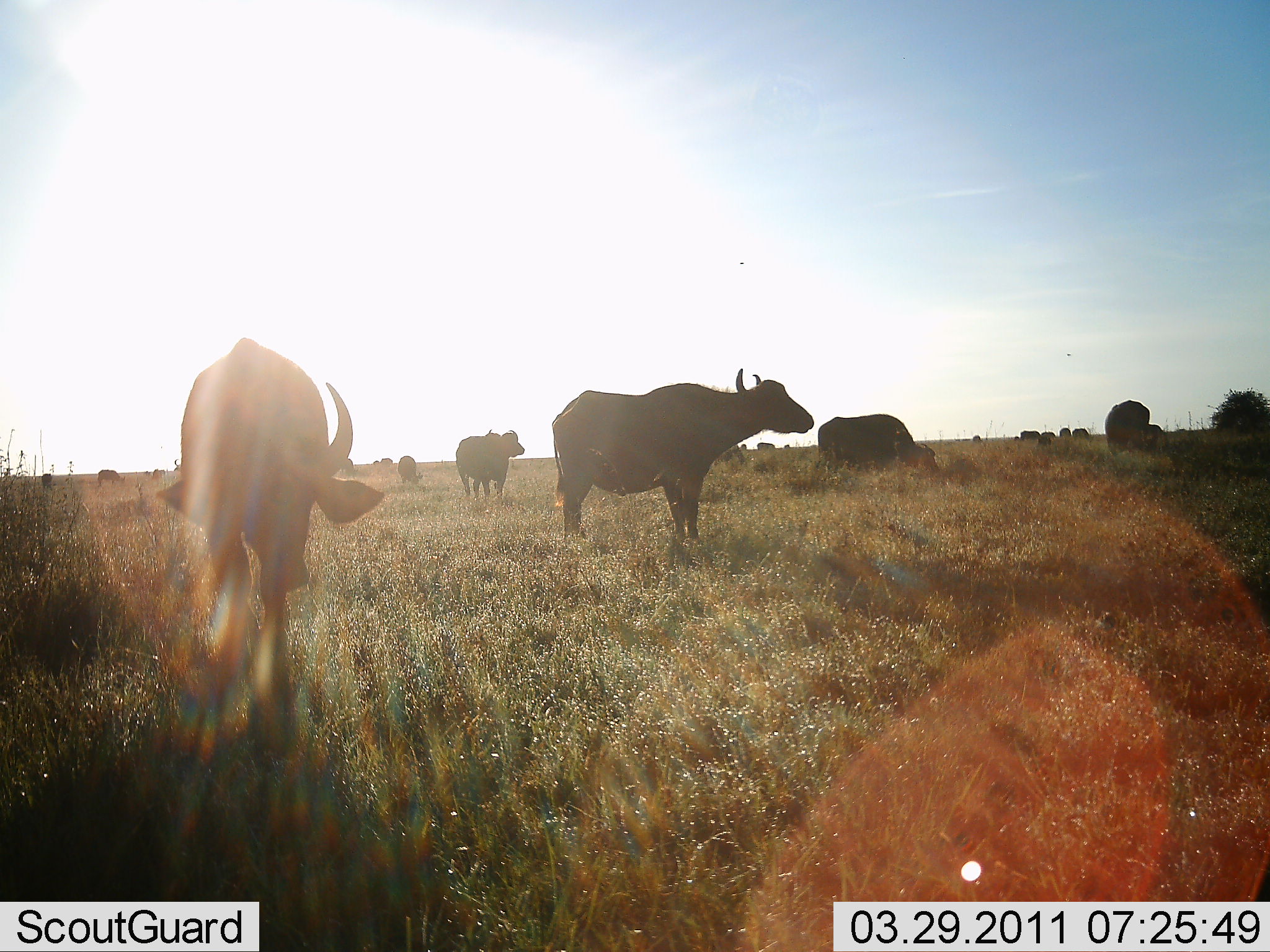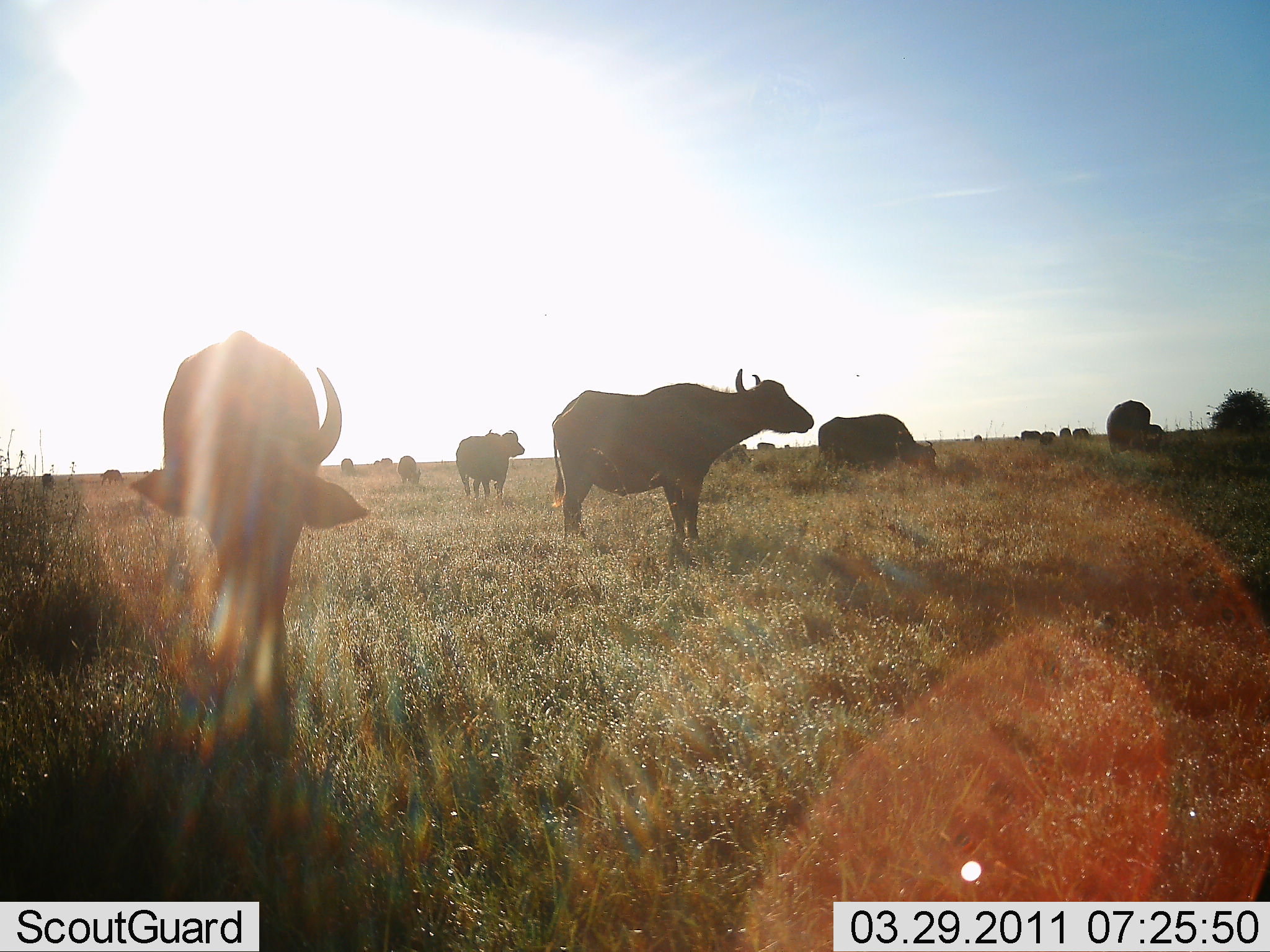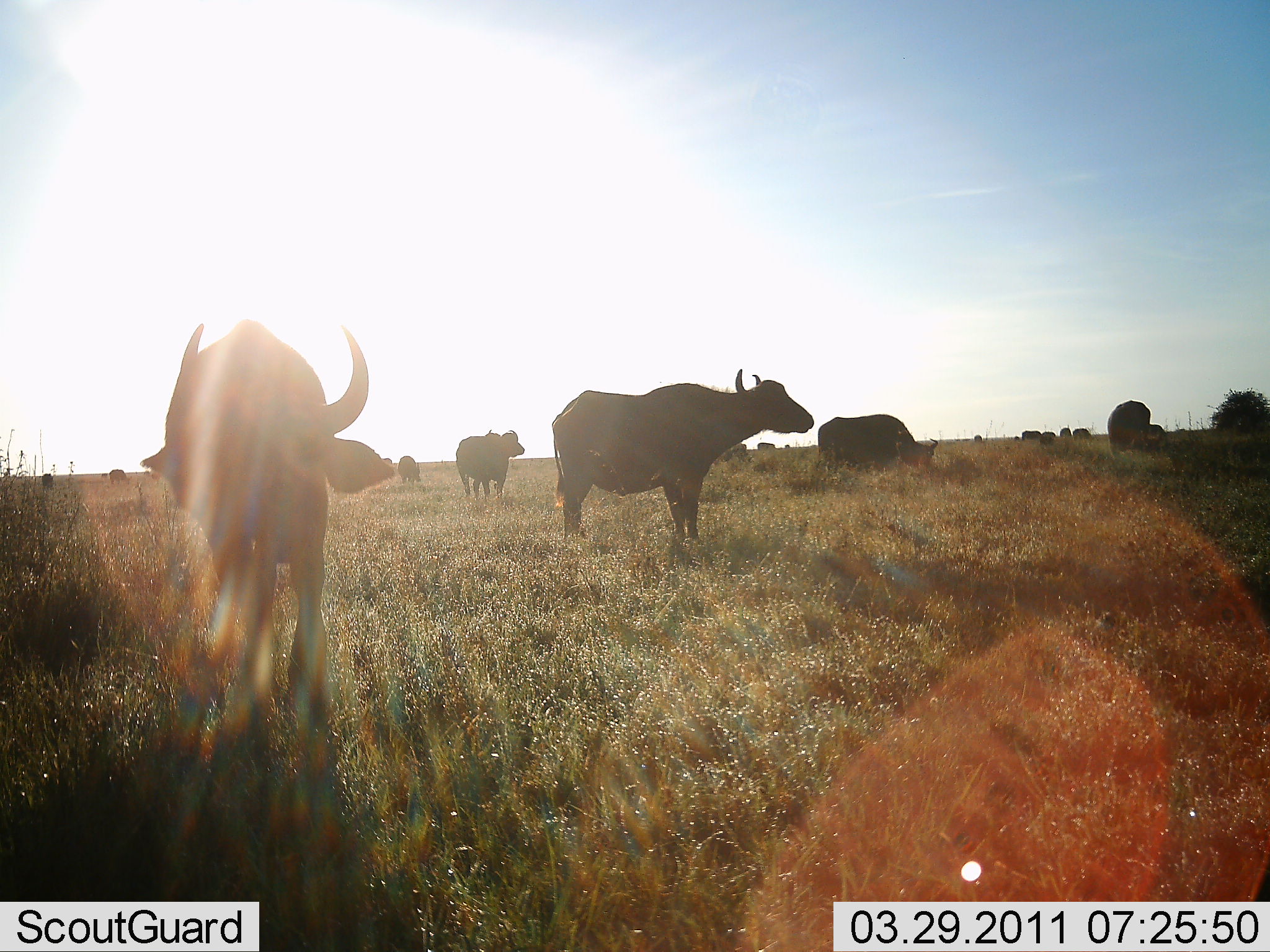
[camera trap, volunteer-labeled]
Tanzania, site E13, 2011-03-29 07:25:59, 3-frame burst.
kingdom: Animalia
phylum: Chordata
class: Mammalia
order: Artiodactyla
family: Bovidae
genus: Syncerus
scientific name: Syncerus caffer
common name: cape buffalo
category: buffalo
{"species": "buffalo (cape buffalo) (Syncerus caffer)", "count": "11-50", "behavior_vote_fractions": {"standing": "80%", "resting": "0%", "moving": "33%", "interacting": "0%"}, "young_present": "0%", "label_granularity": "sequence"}